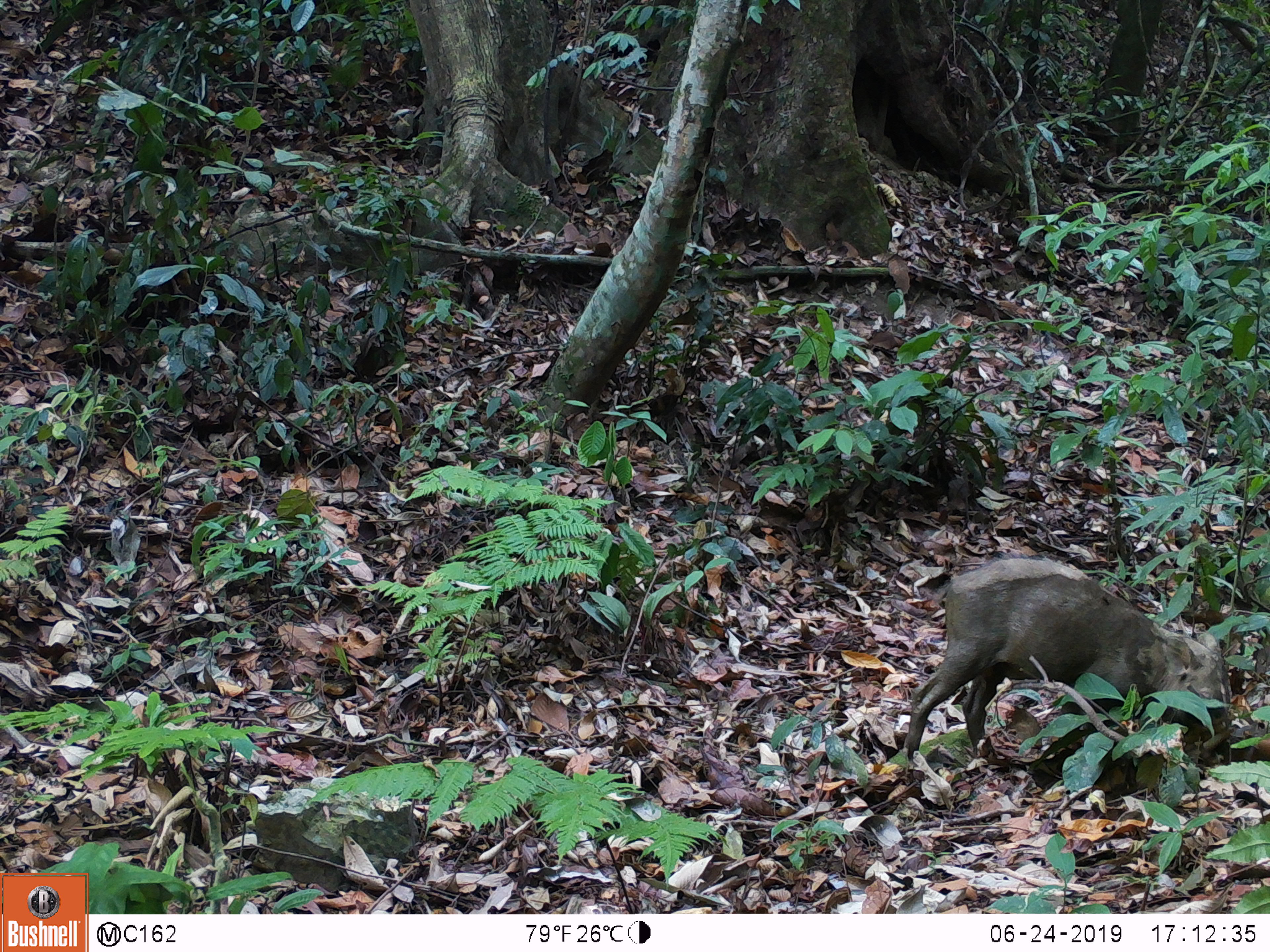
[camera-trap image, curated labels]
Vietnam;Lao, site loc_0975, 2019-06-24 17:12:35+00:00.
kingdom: Animalia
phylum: Chordata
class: Mammalia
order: Artiodactyla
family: Suidae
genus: Sus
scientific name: Sus scrofa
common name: eurasian wild pig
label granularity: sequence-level